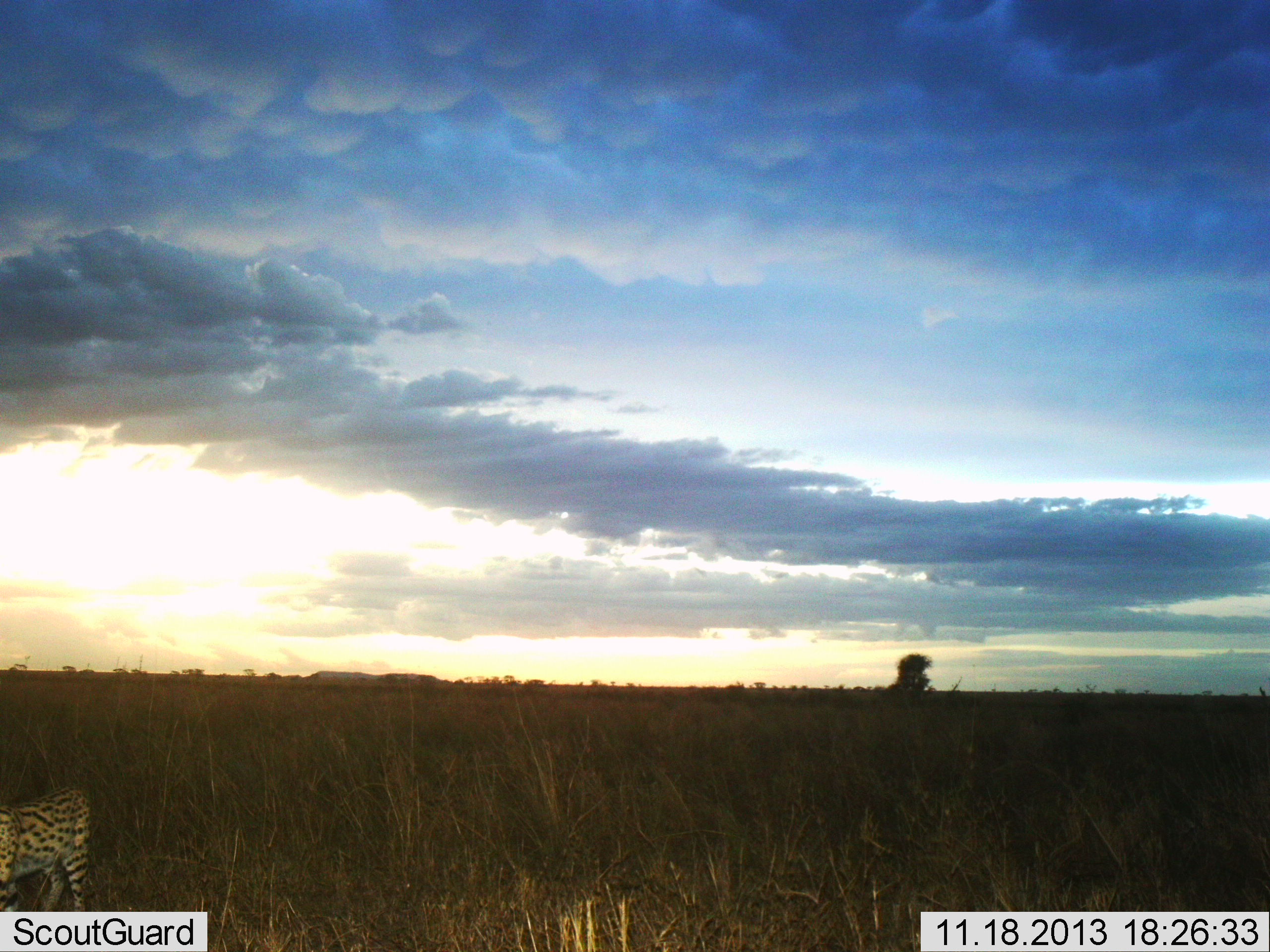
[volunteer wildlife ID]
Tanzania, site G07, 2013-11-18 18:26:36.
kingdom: Animalia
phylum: Chordata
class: Mammalia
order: Carnivora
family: Felidae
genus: Leptailurus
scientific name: Leptailurus serval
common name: serval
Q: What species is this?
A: Serval (Leptailurus serval).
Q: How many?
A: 1.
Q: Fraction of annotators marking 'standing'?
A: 100%.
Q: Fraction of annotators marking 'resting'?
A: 10%.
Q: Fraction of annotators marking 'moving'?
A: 0%.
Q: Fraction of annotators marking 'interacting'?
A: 0%.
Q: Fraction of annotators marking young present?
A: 10%.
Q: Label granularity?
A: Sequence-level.